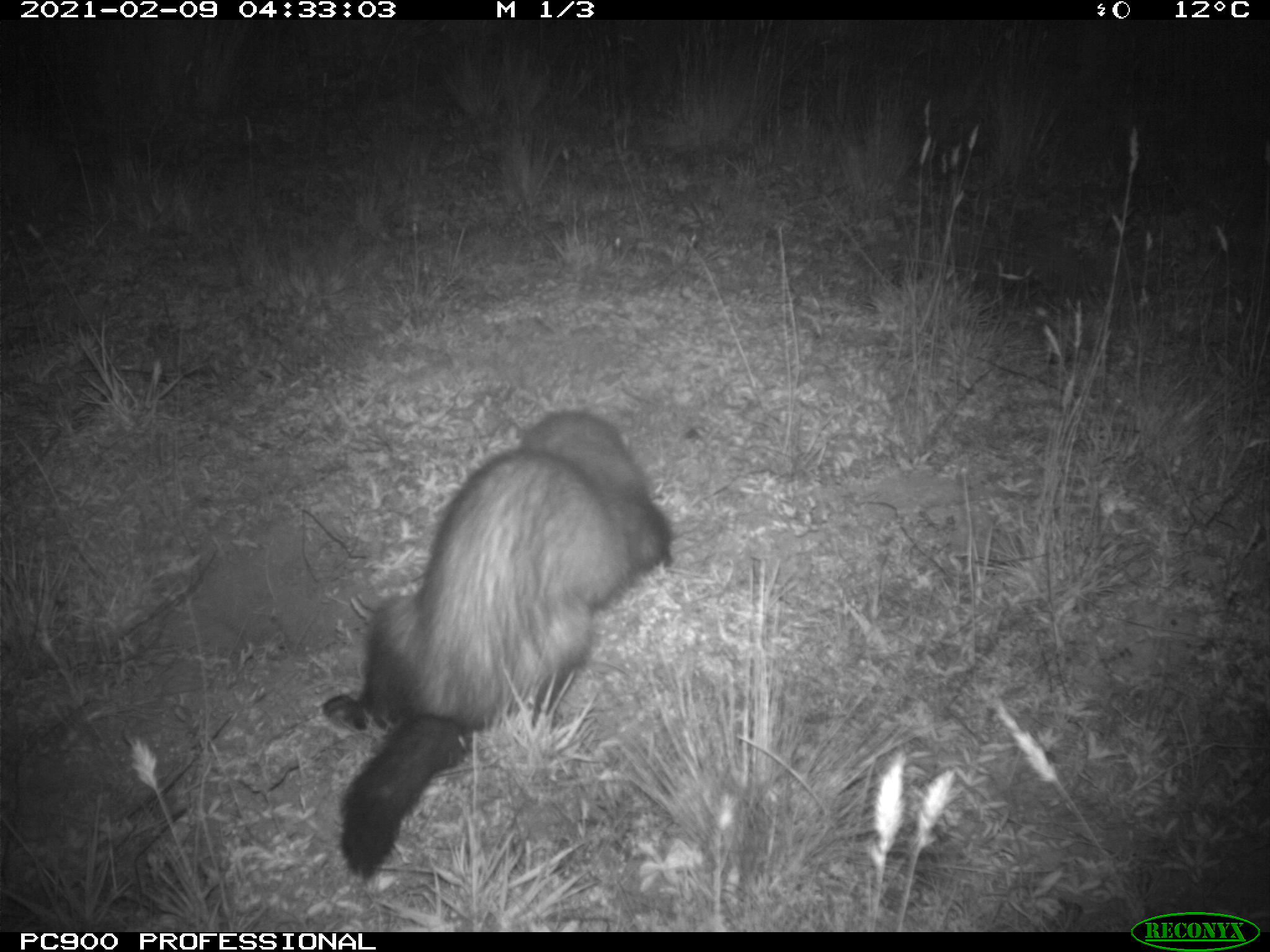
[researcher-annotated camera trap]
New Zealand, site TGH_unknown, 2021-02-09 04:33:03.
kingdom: Animalia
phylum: Chordata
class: Mammalia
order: Carnivora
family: Mustelidae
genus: Mustela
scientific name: Mustela furo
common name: ferret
Ferret (Mustela furo).